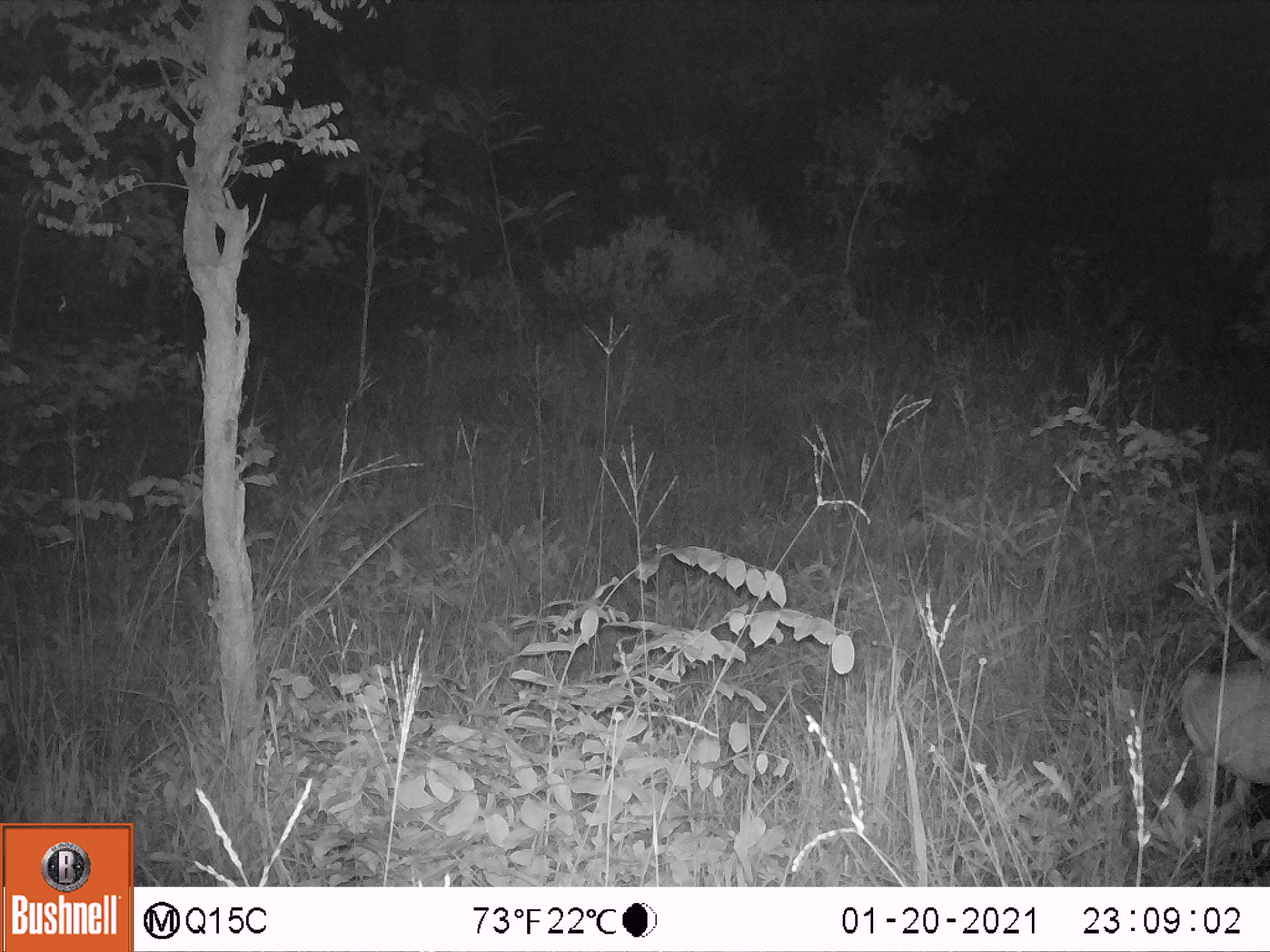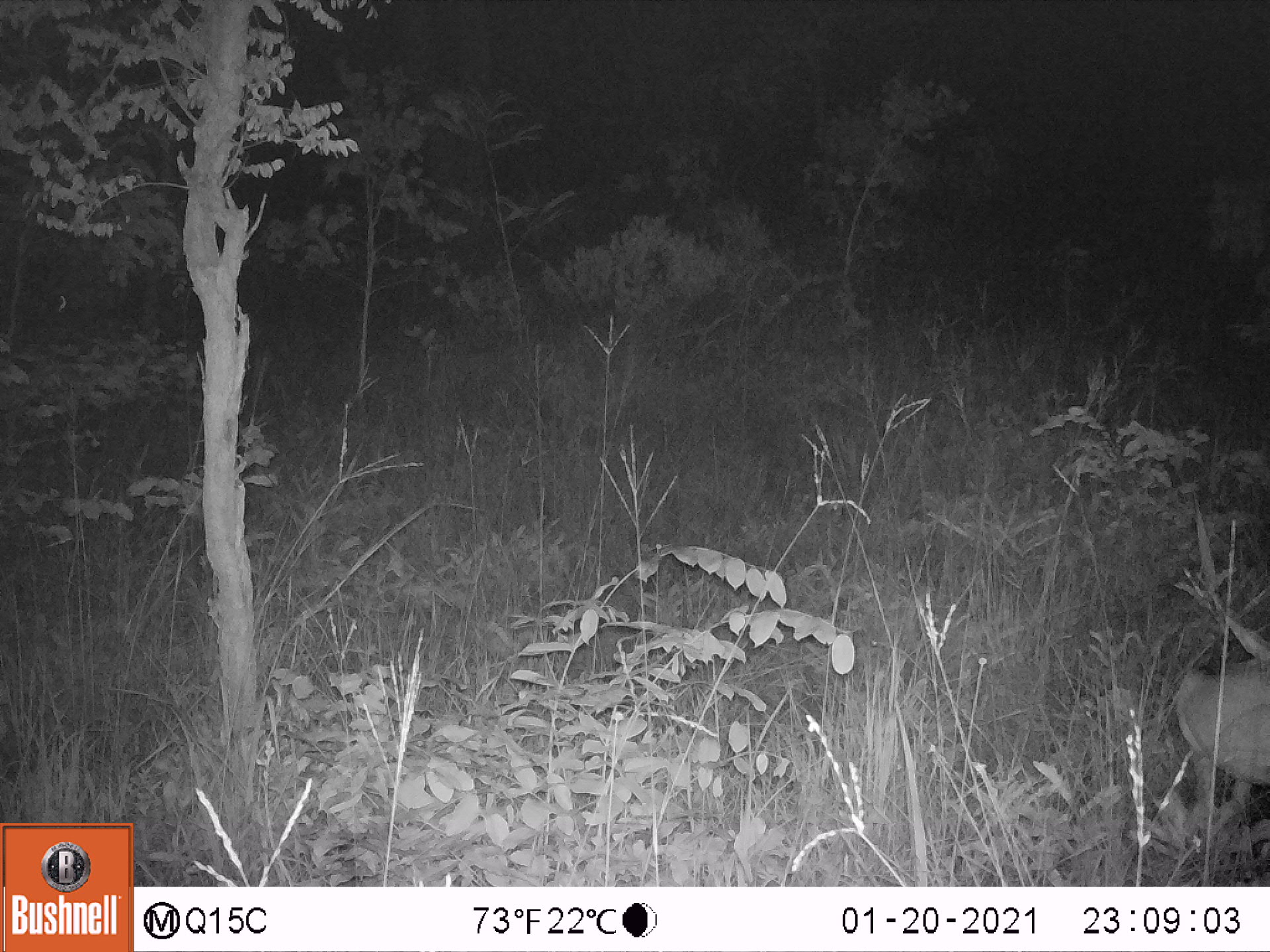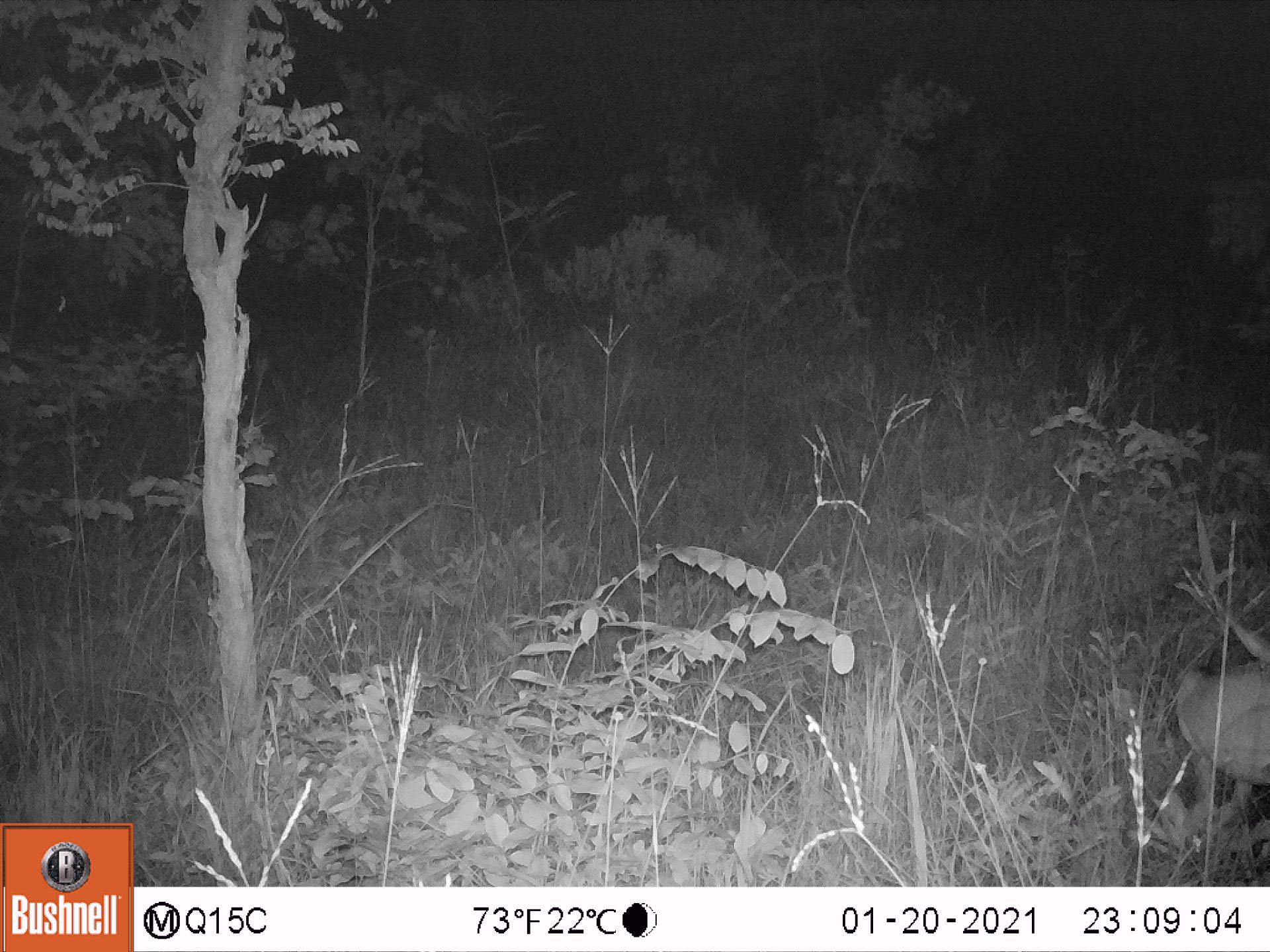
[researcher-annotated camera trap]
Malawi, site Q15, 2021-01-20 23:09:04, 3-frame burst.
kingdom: Animalia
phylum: Chordata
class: Mammalia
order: Artiodactyla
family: Bovidae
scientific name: Antilopinae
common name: small antelope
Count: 1.